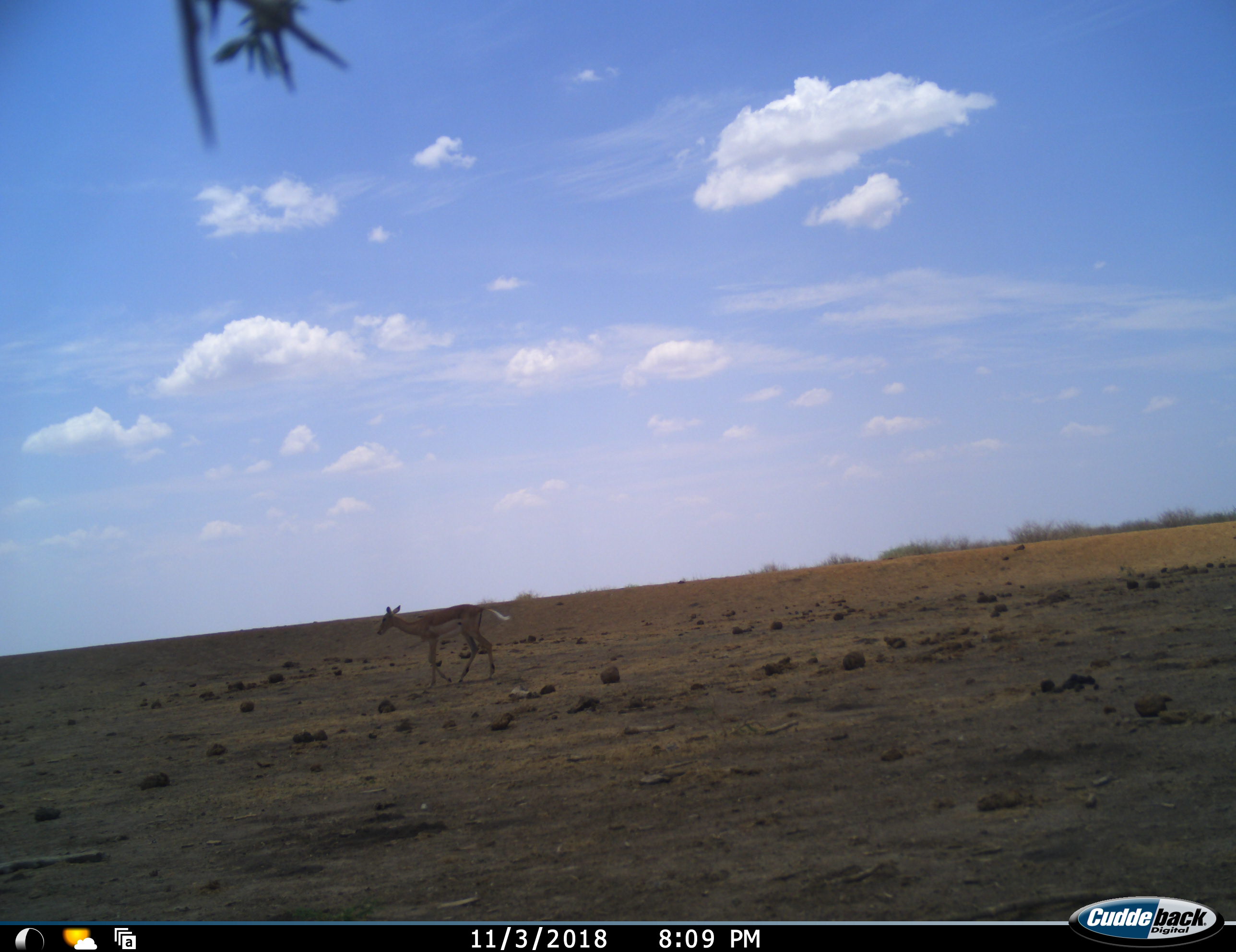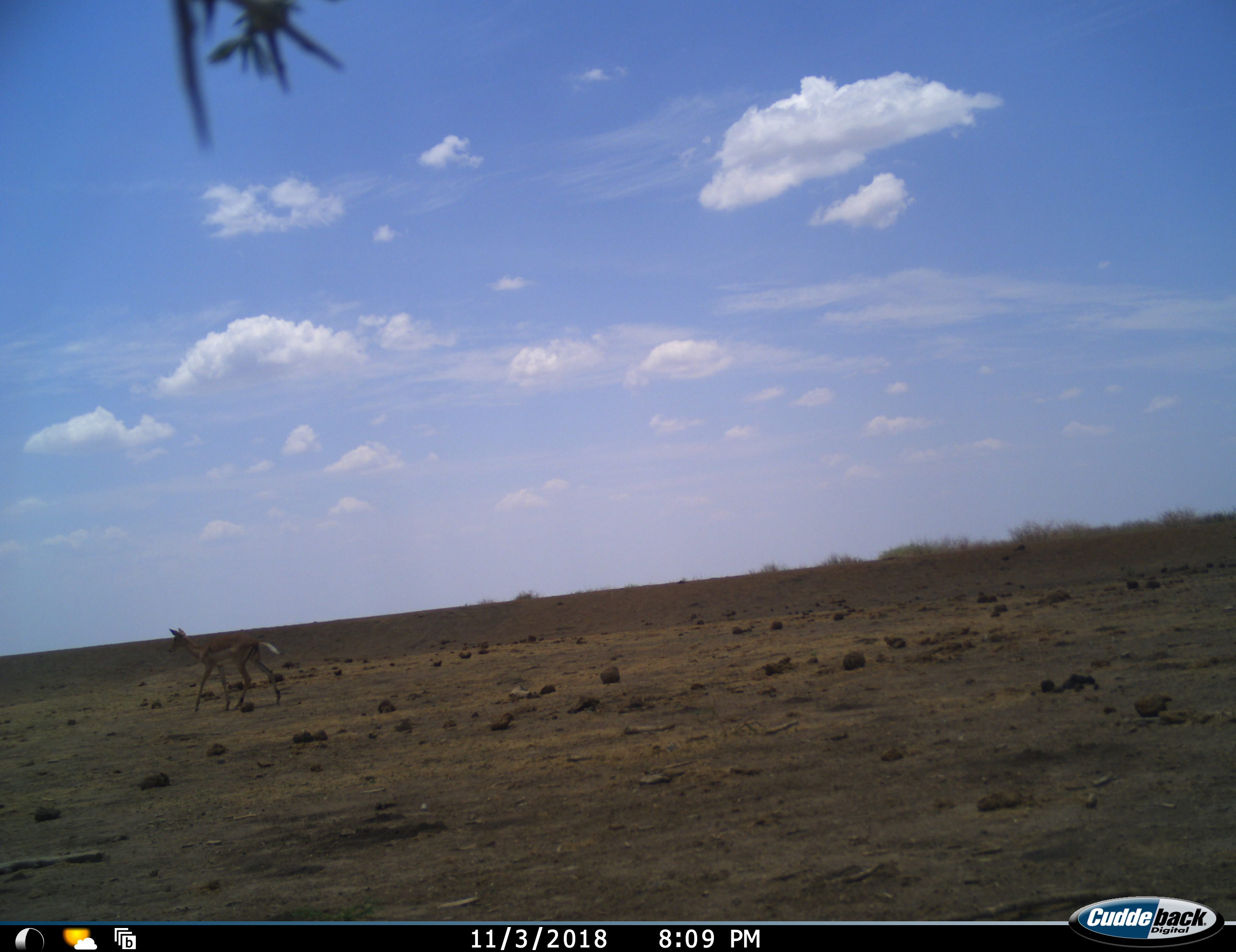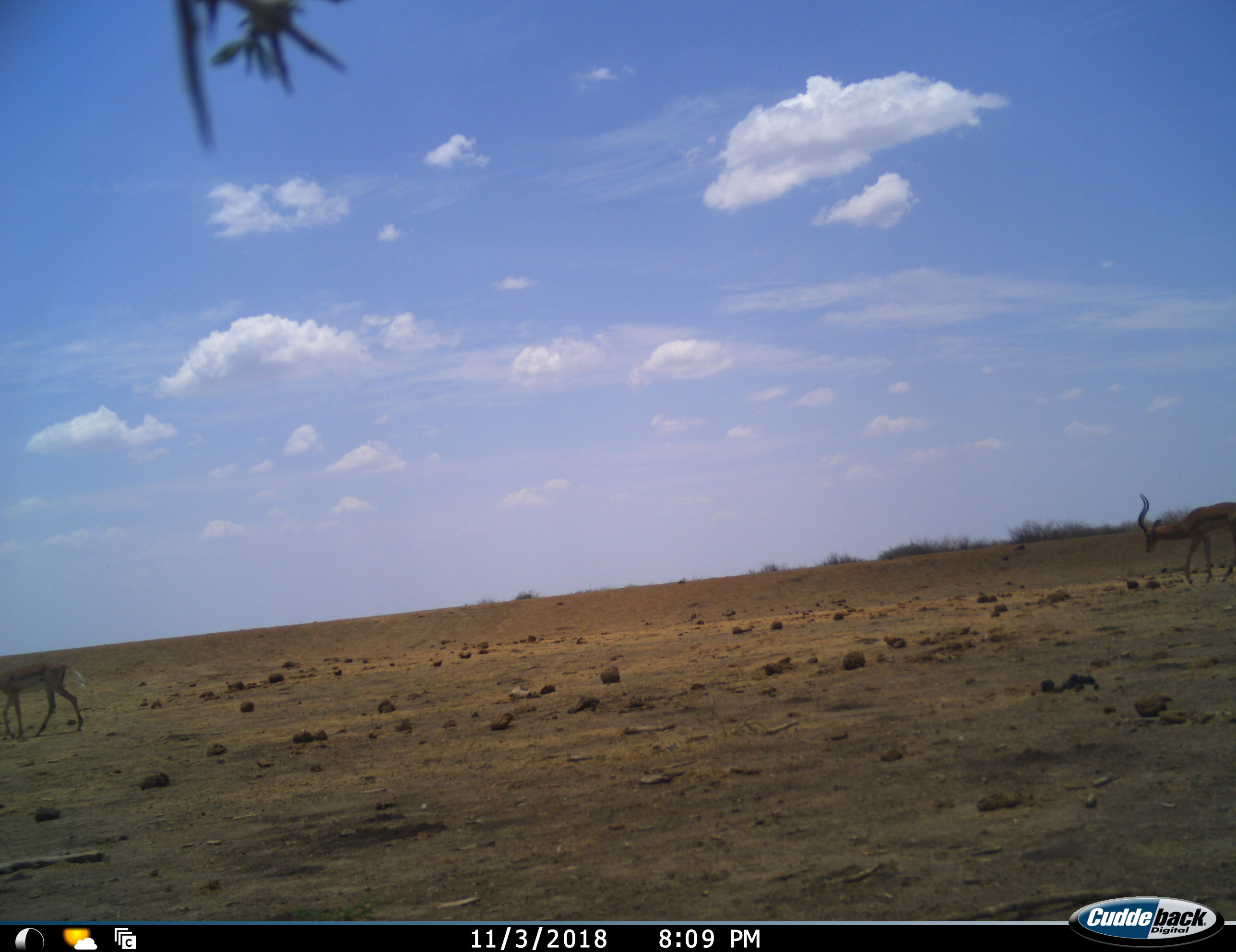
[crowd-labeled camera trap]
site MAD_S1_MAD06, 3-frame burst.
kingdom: Animalia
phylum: Chordata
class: Mammalia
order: Artiodactyla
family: Bovidae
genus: Aepyceros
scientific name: Aepyceros melampus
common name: impala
Impala (Aepyceros melampus), count 2. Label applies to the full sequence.